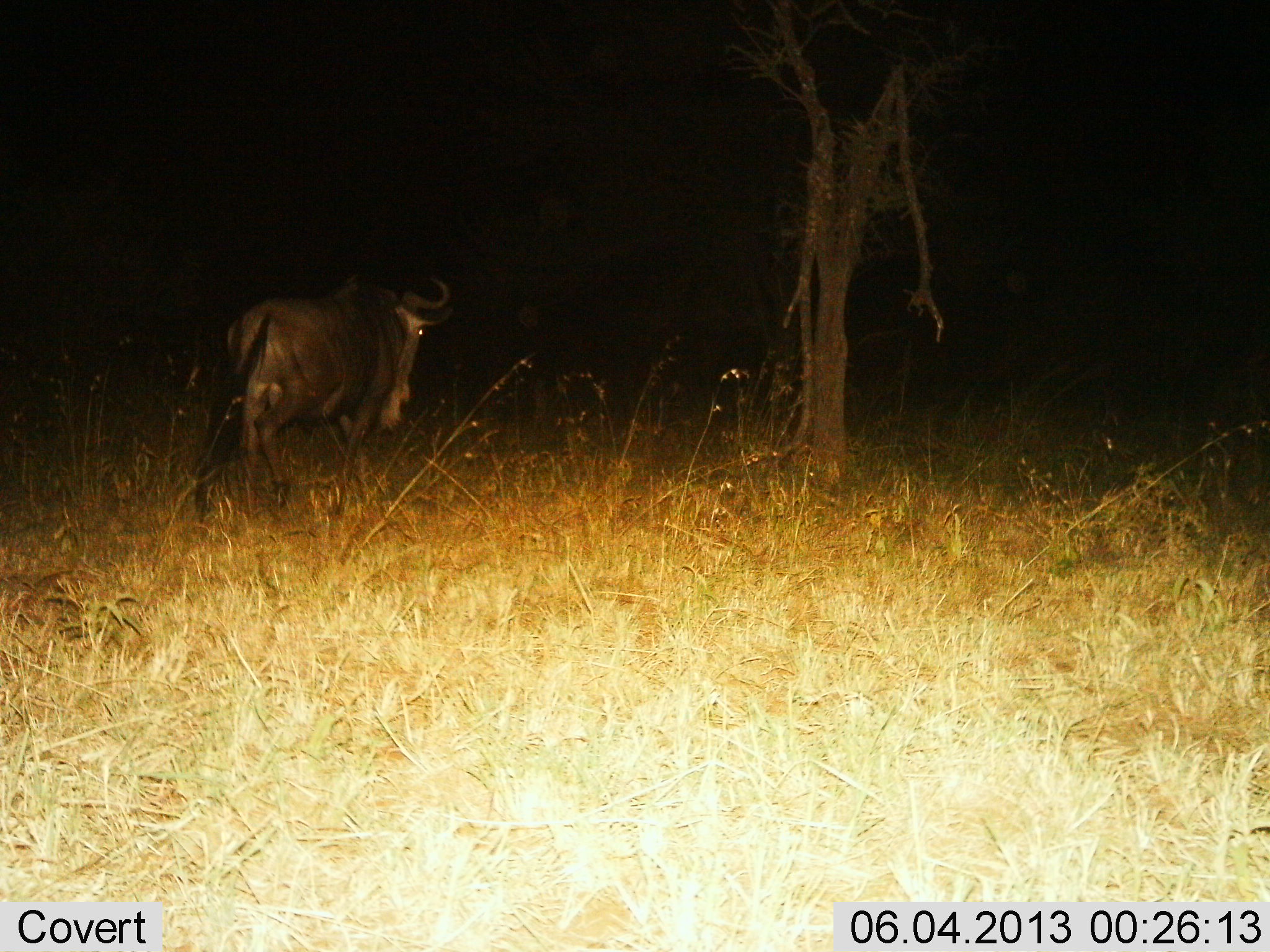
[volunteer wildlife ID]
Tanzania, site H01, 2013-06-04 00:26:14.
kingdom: Animalia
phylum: Chordata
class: Mammalia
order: Artiodactyla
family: Bovidae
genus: Connochaetes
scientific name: Connochaetes taurinus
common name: blue wildebeest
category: wildebeest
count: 1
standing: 14%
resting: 0%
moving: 86%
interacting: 0%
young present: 0%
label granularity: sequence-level